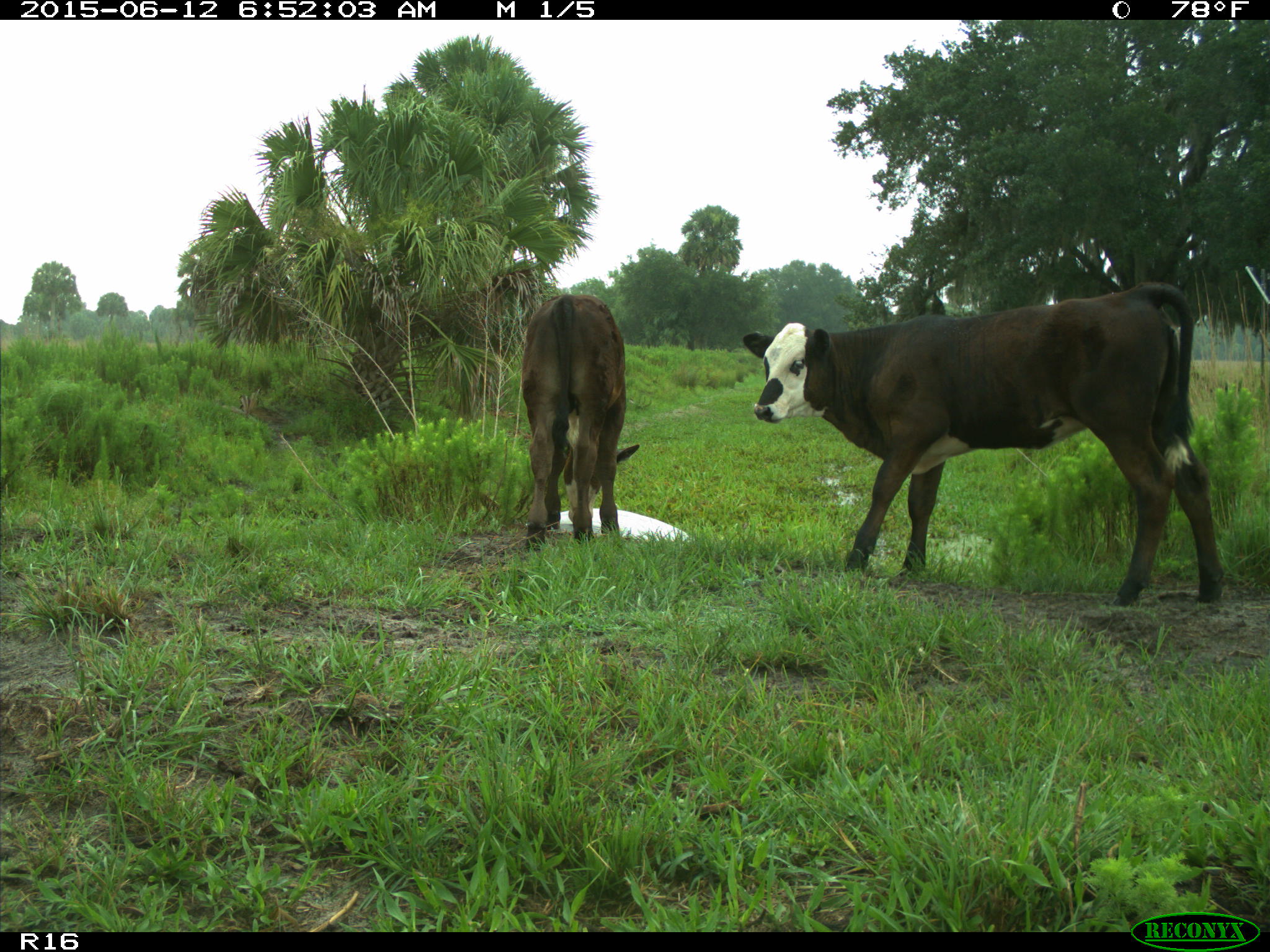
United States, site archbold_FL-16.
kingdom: Animalia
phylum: Chordata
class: Mammalia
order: Artiodactyla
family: Bovidae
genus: Bos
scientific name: Bos taurus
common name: domestic cow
Bos taurus (domestic cow).